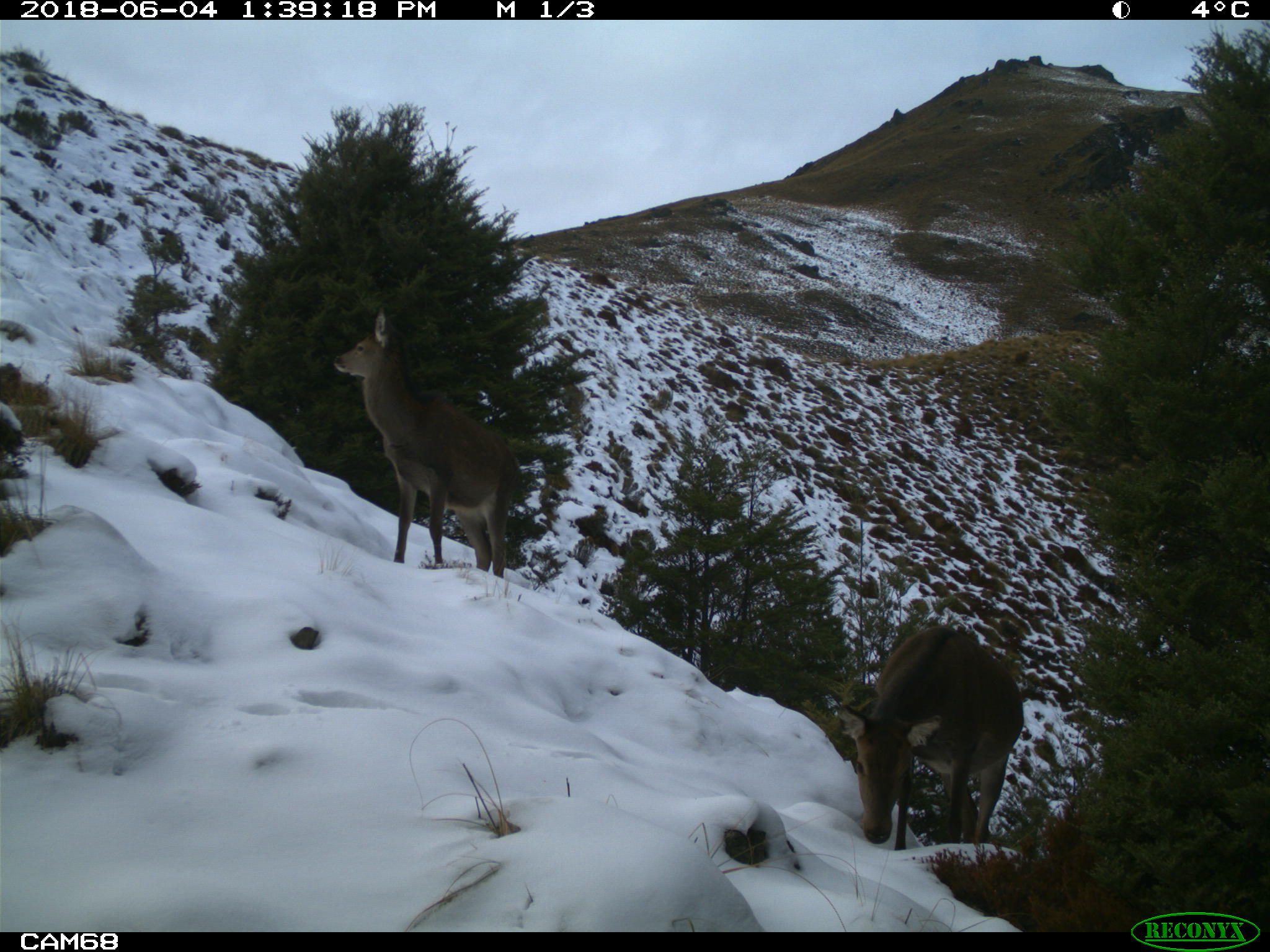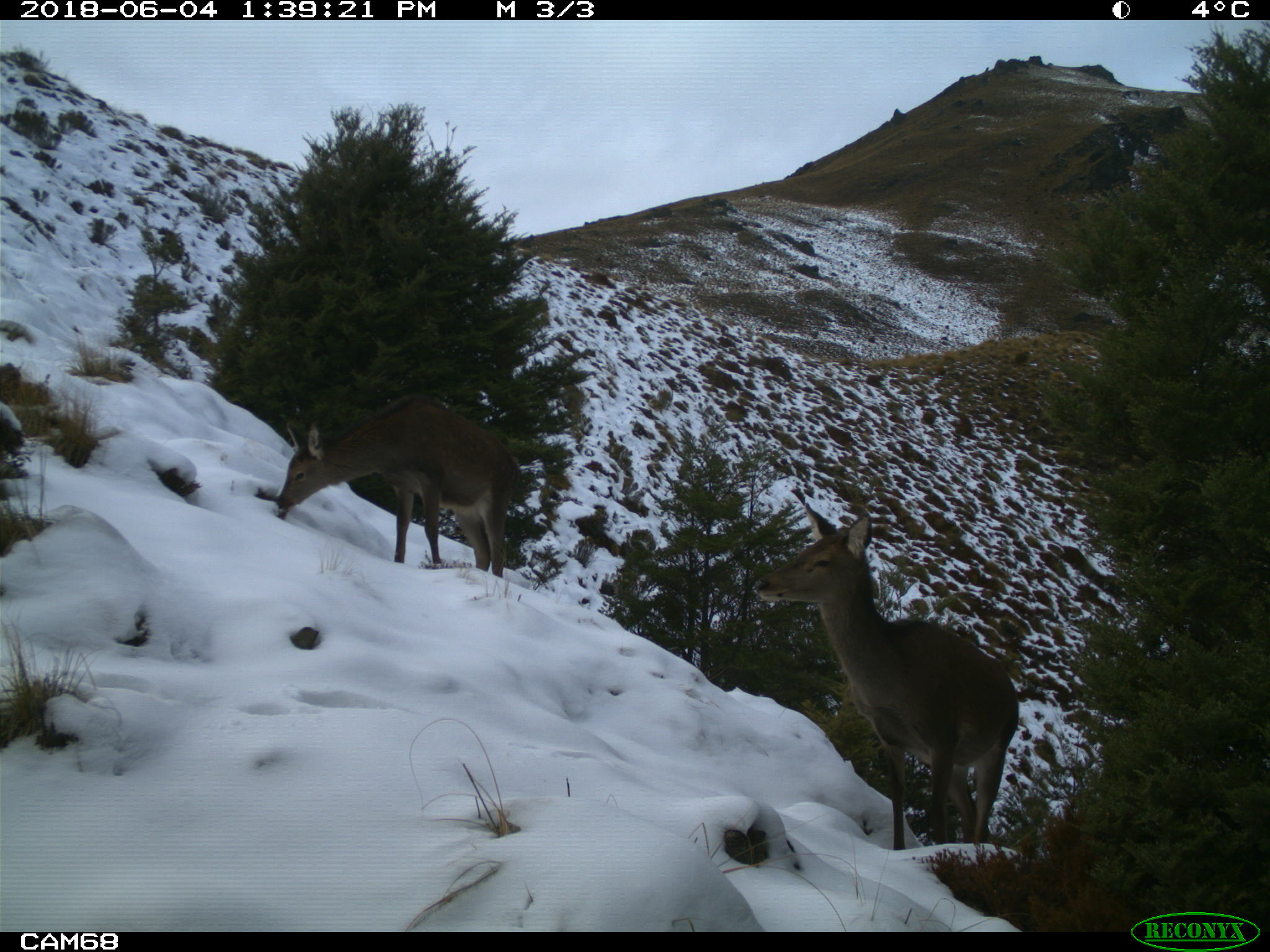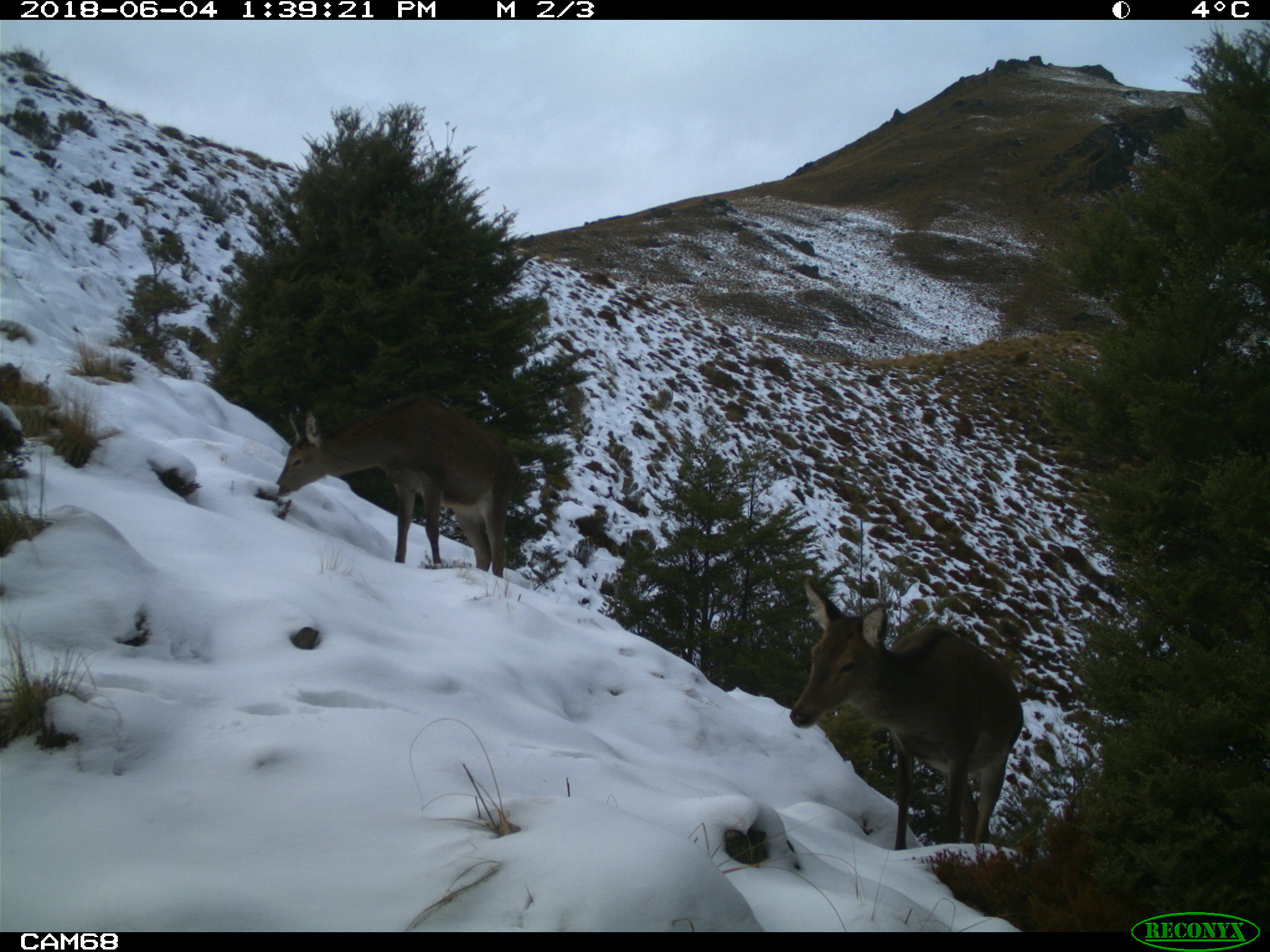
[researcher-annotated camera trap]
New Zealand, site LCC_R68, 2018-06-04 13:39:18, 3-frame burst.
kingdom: Animalia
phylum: Chordata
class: Mammalia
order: Artiodactyla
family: Cervidae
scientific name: Cervidae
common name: deer